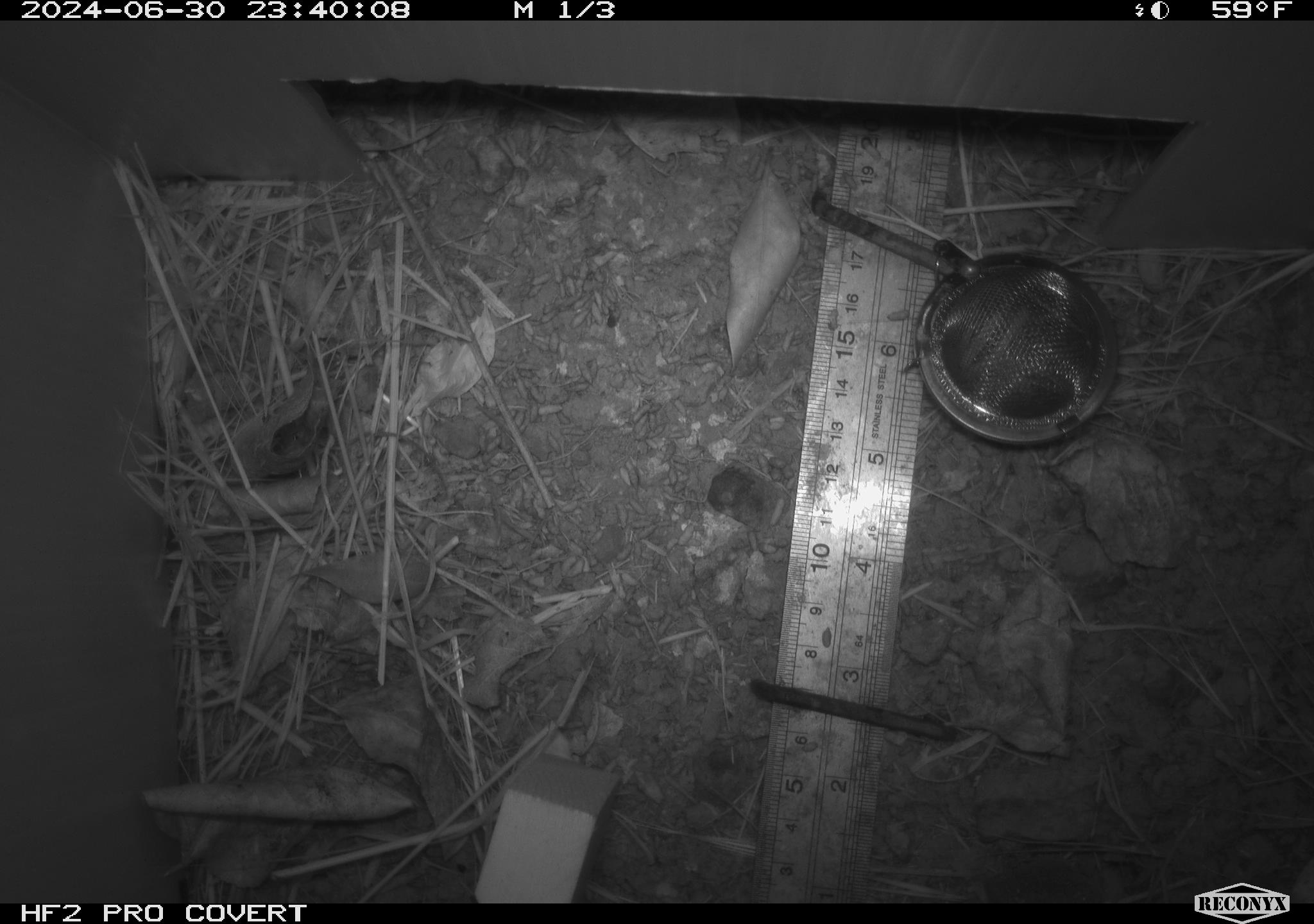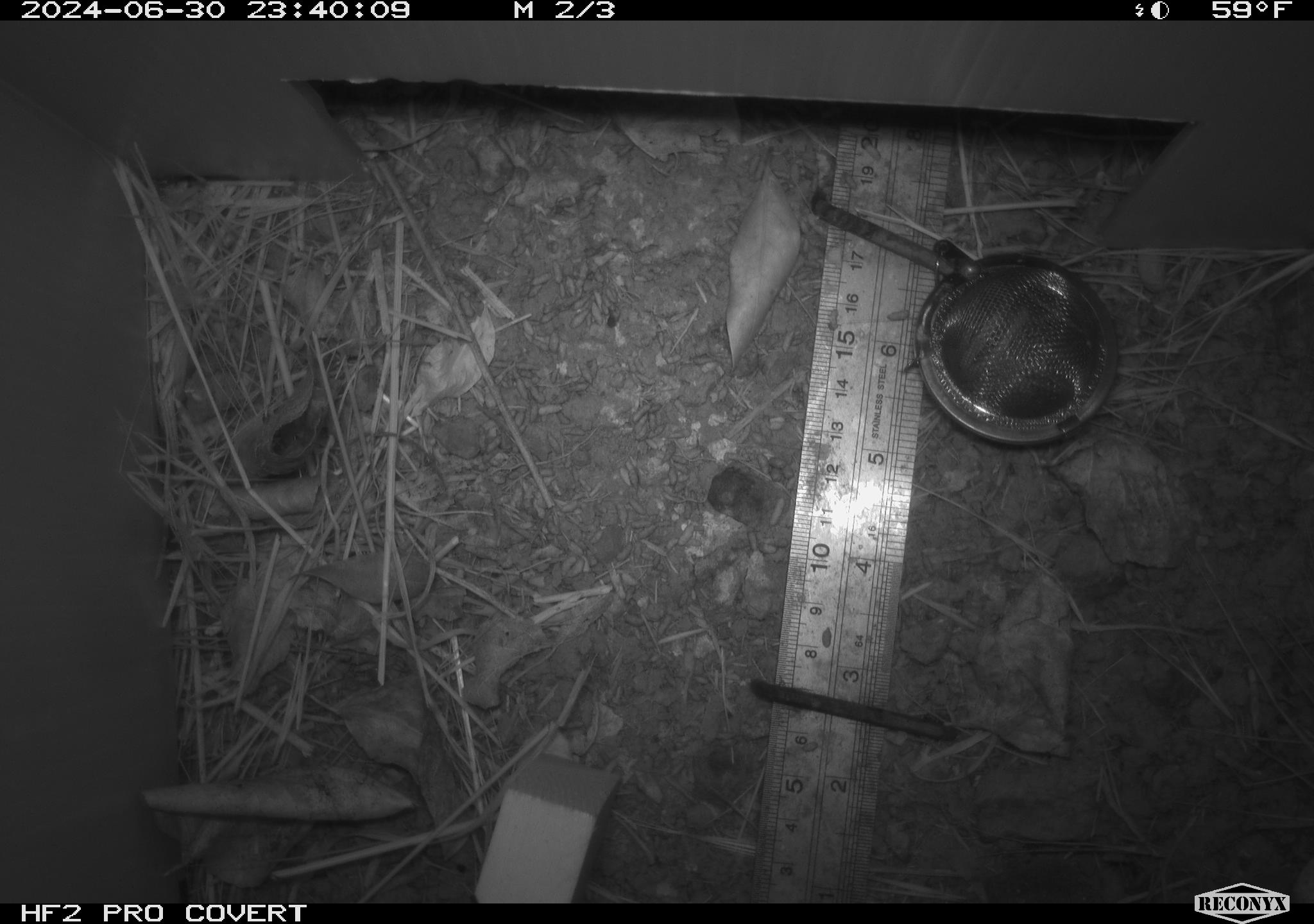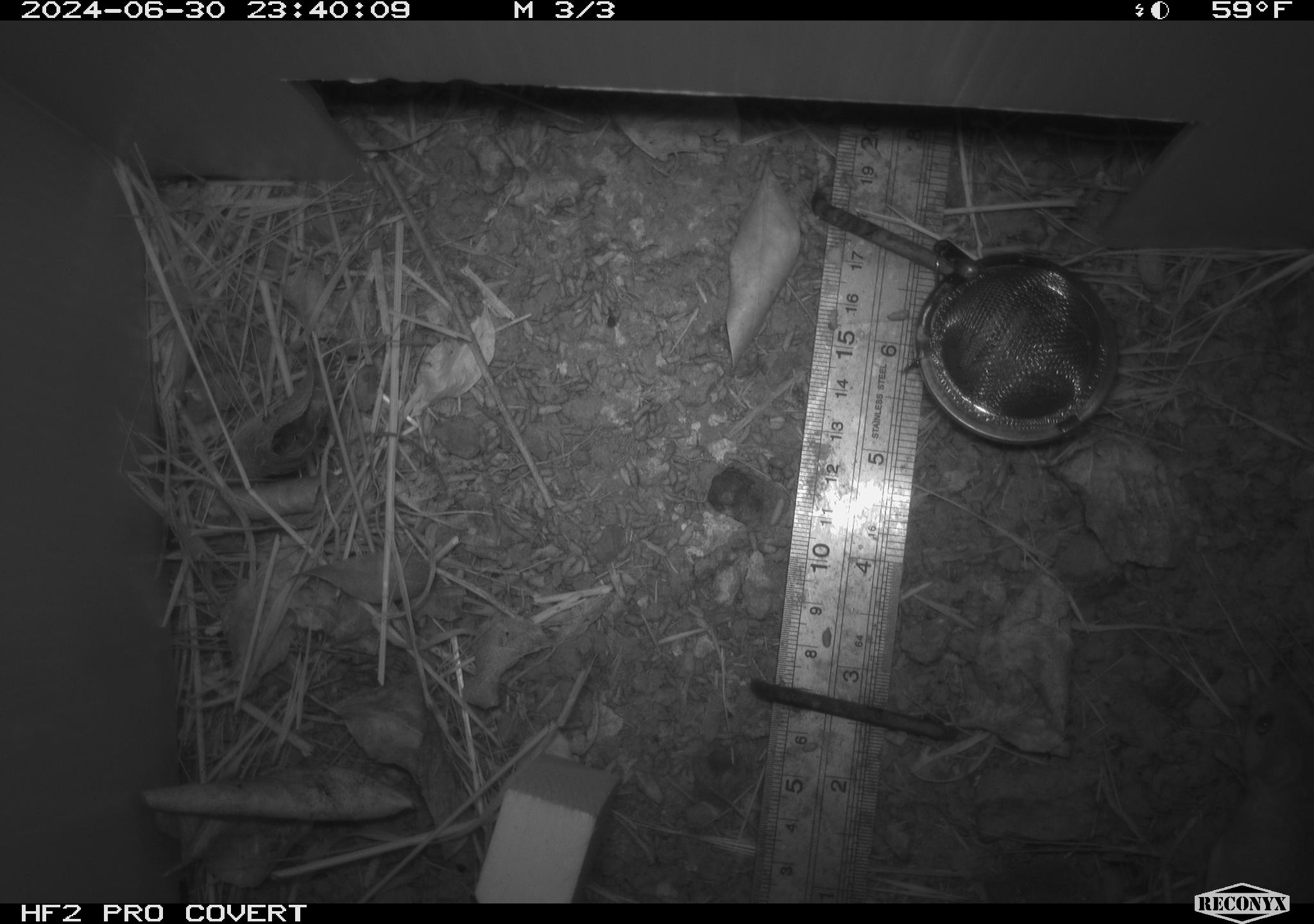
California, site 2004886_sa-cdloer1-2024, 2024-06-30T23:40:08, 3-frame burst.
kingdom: Animalia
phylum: Chordata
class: Mammalia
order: Rodentia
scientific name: Rodentia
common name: mouse species